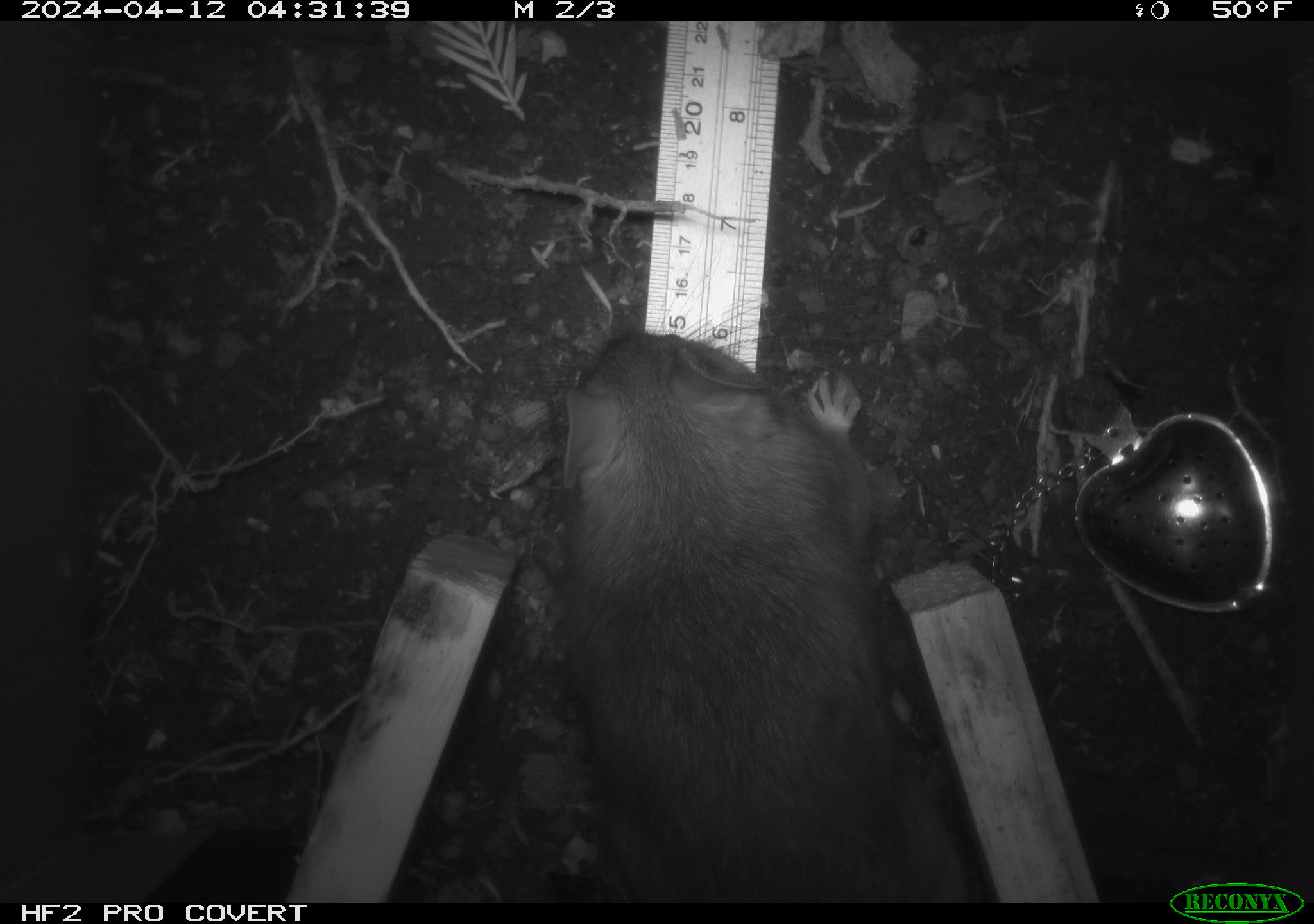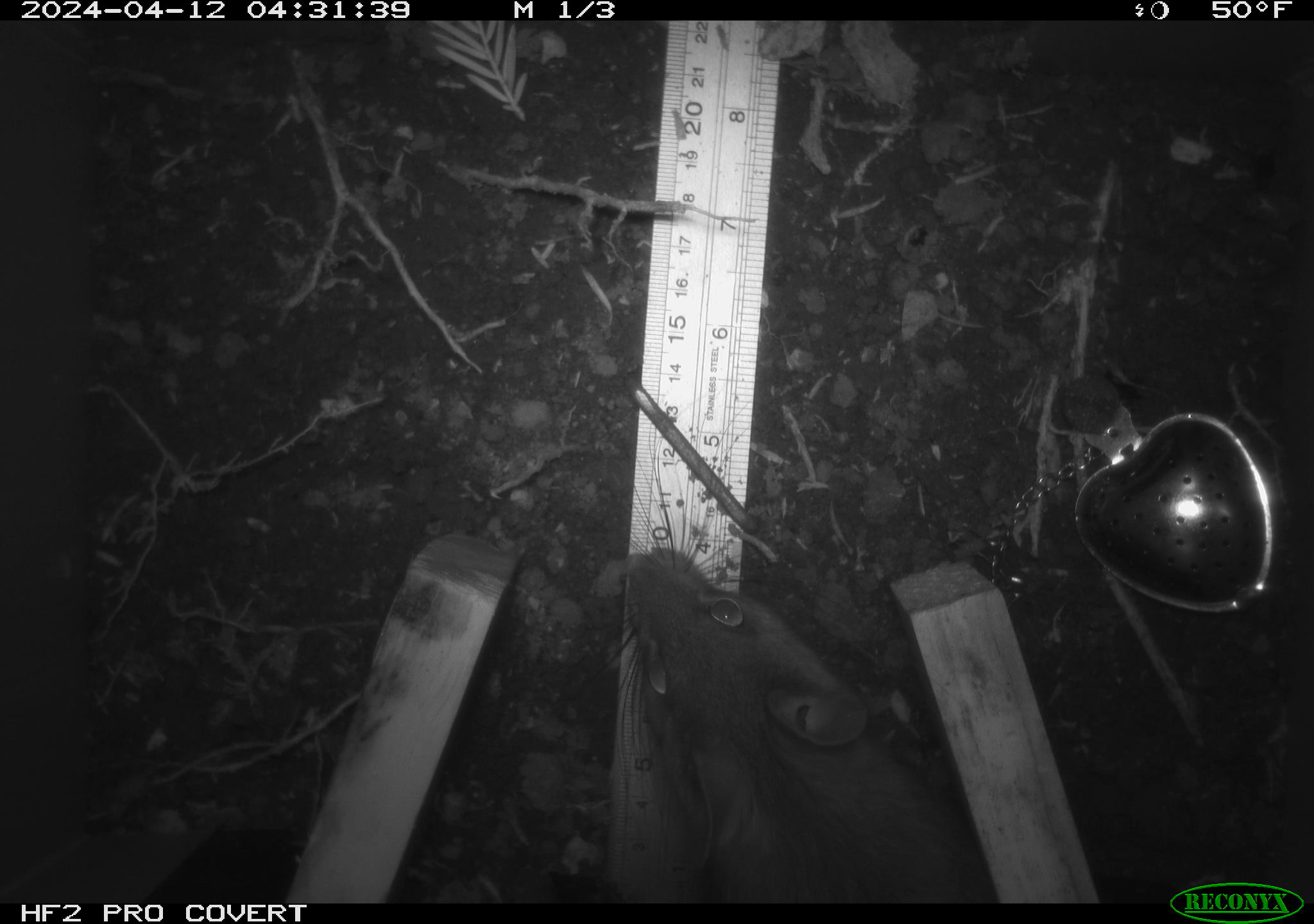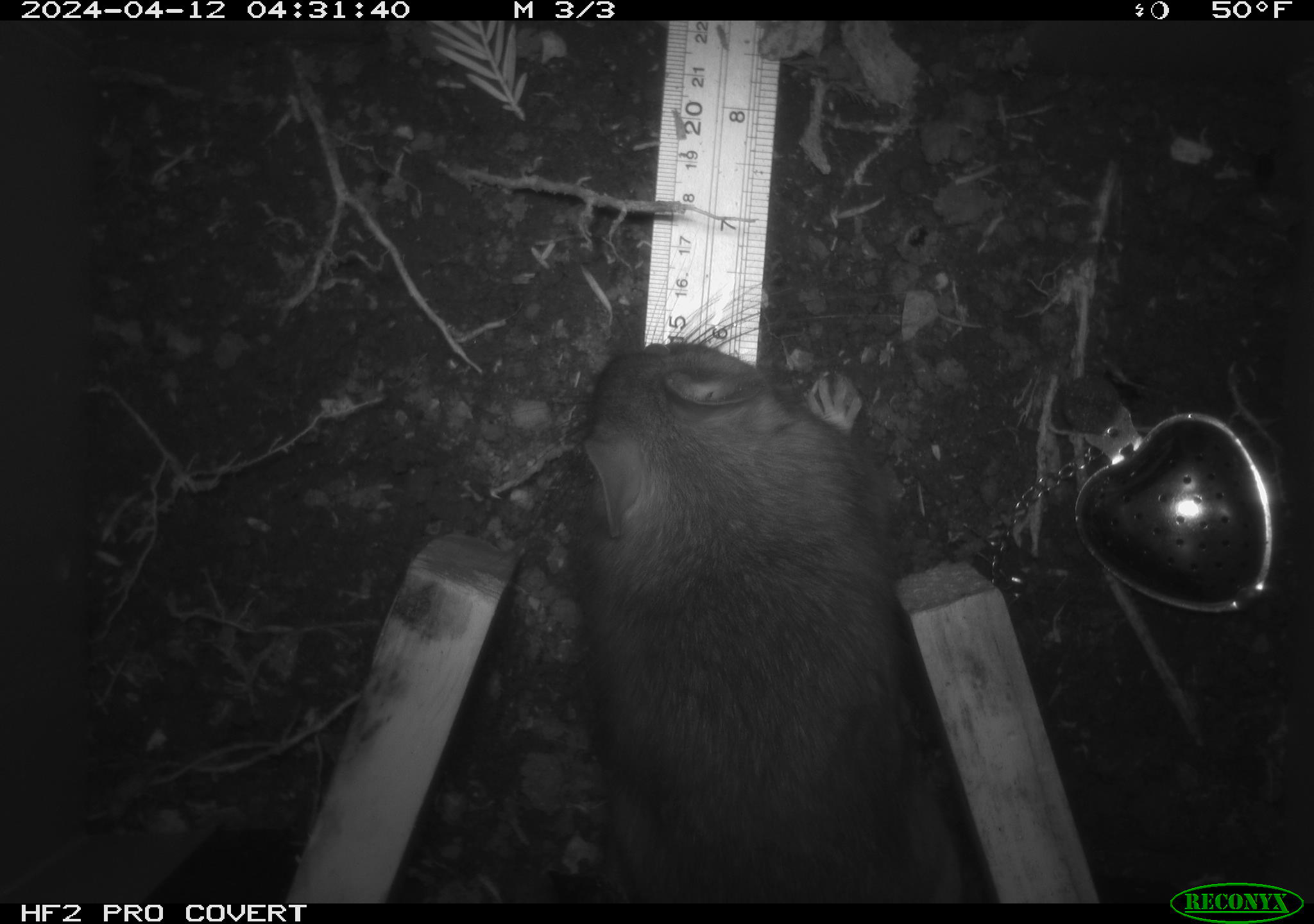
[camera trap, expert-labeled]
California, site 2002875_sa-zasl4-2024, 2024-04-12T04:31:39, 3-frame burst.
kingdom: Animalia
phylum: Chordata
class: Mammalia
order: Rodentia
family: Cricetidae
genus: Neotoma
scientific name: Neotoma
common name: pack rat or woodrat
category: neotoma species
Neotoma species (pack rat or woodrat) (Neotoma).